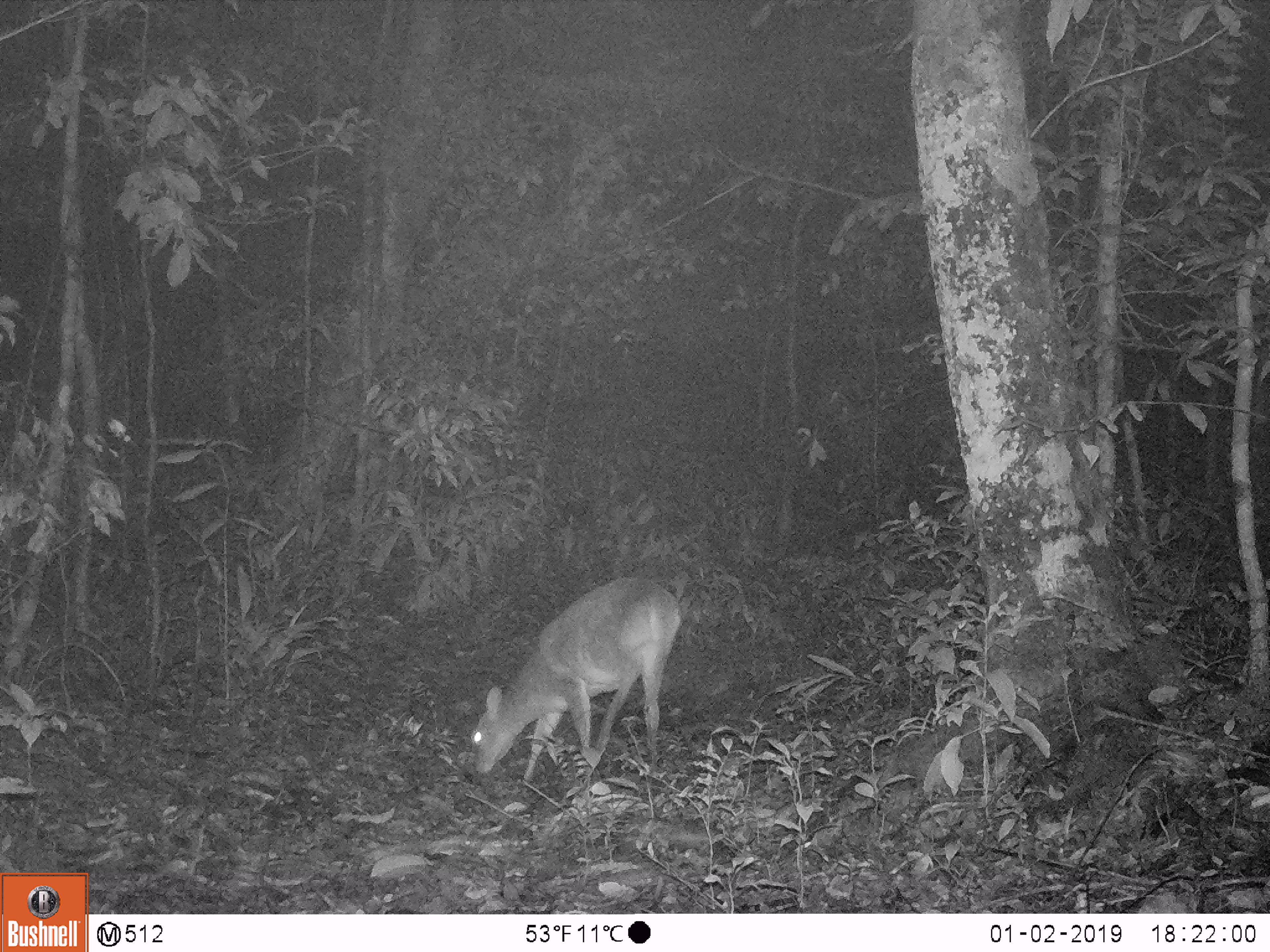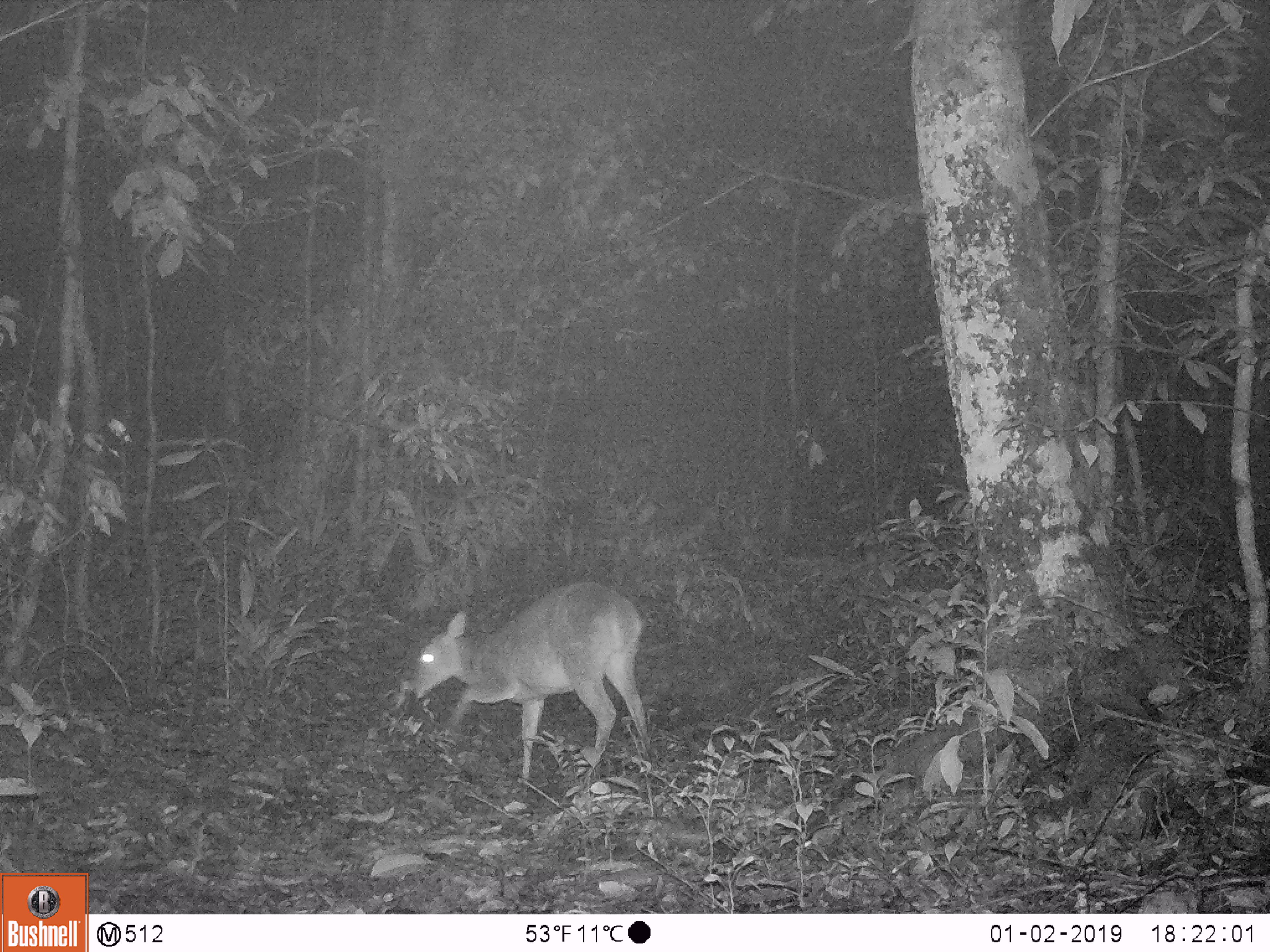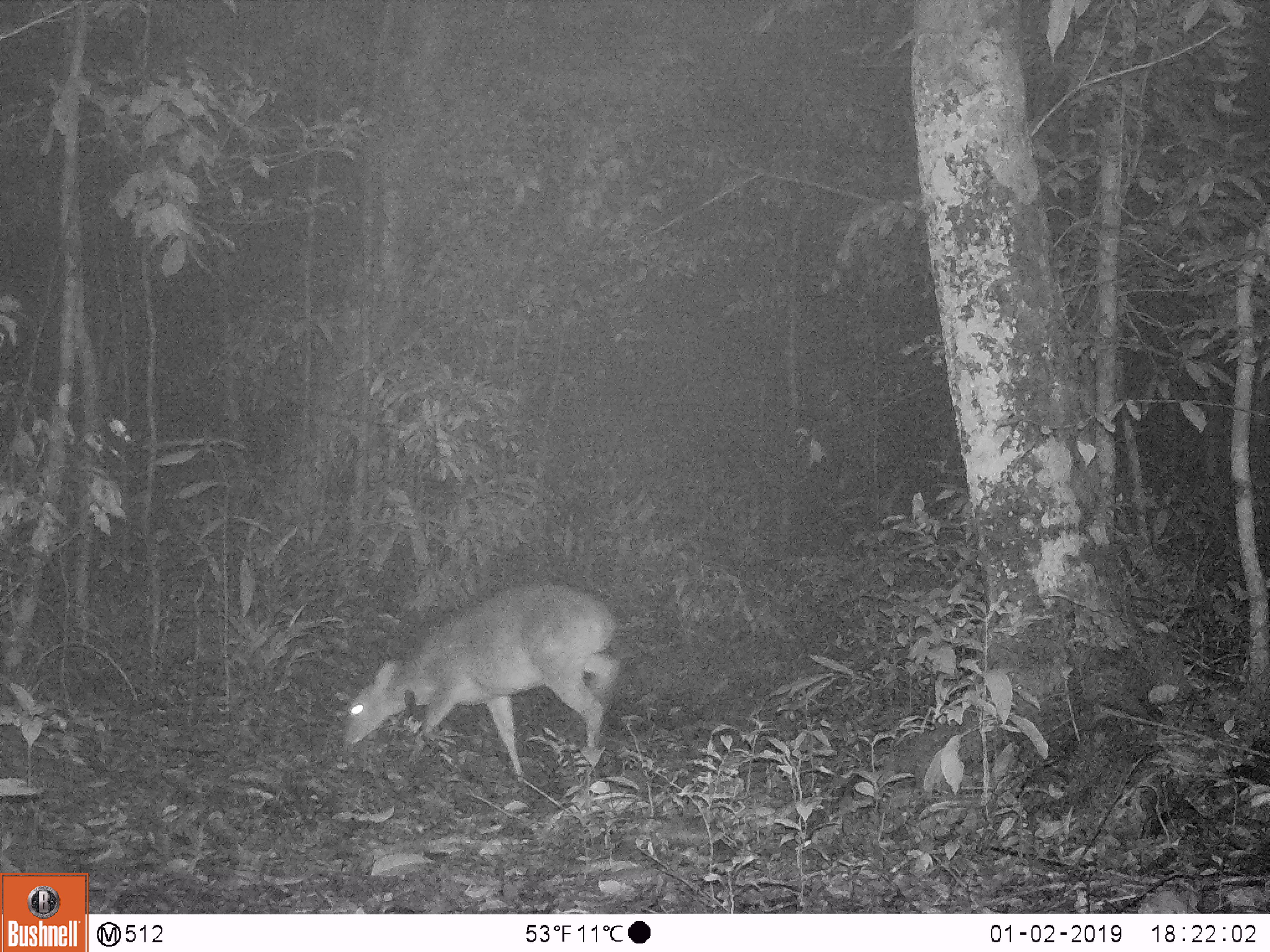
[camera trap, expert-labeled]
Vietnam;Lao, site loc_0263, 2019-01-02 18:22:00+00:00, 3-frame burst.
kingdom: Animalia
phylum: Chordata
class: Mammalia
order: Artiodactyla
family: Cervidae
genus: Muntiacus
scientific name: Muntiacus vuquangensis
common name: large-antlered muntjac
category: large antlered muntjac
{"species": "large antlered muntjac (large-antlered muntjac) (Muntiacus vuquangensis)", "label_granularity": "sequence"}